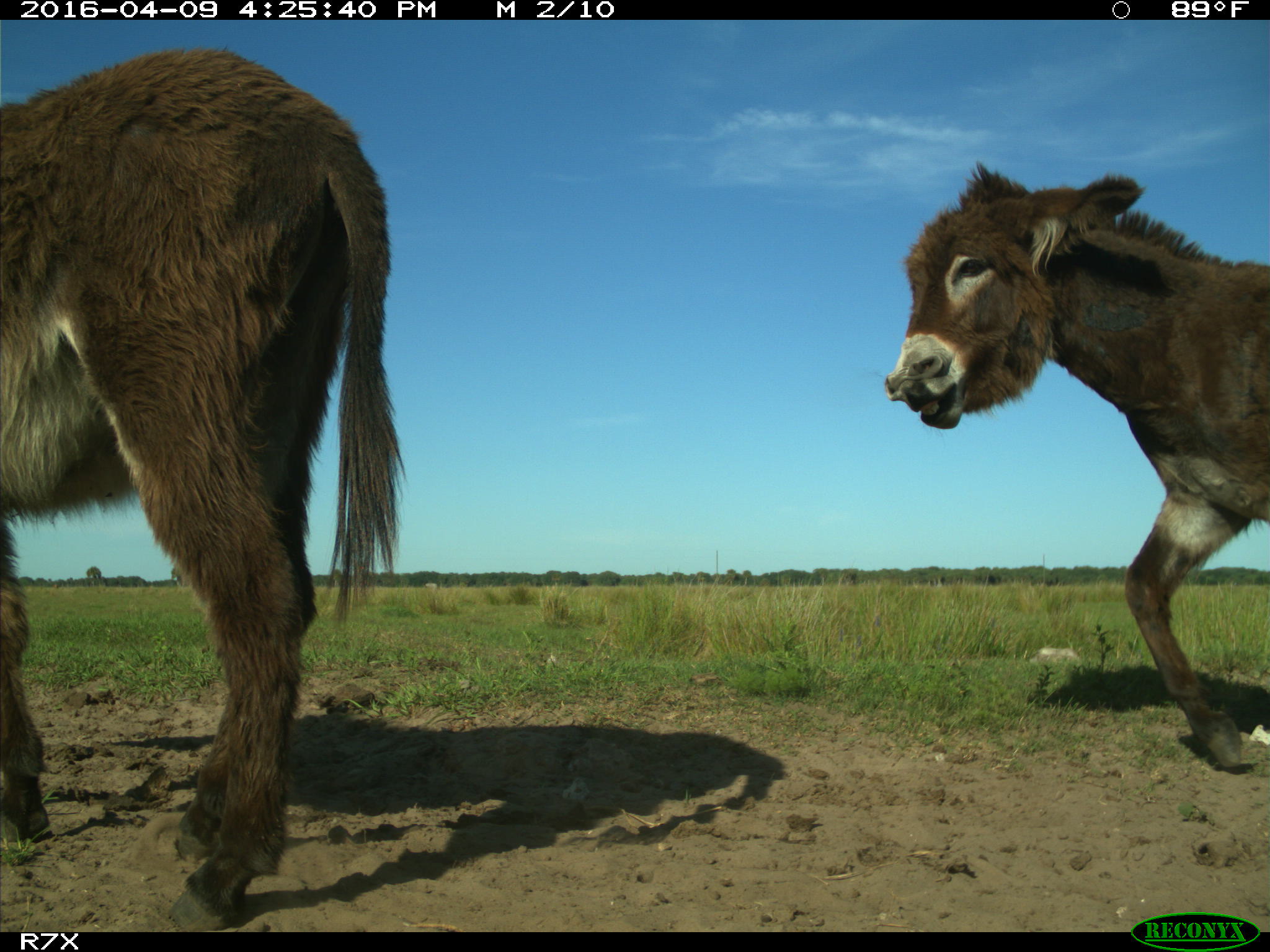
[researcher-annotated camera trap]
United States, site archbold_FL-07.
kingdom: Animalia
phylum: Chordata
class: Mammalia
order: Artiodactyla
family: Bovidae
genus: Bos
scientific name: Bos taurus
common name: domestic cow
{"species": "Bos taurus (domestic cow)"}